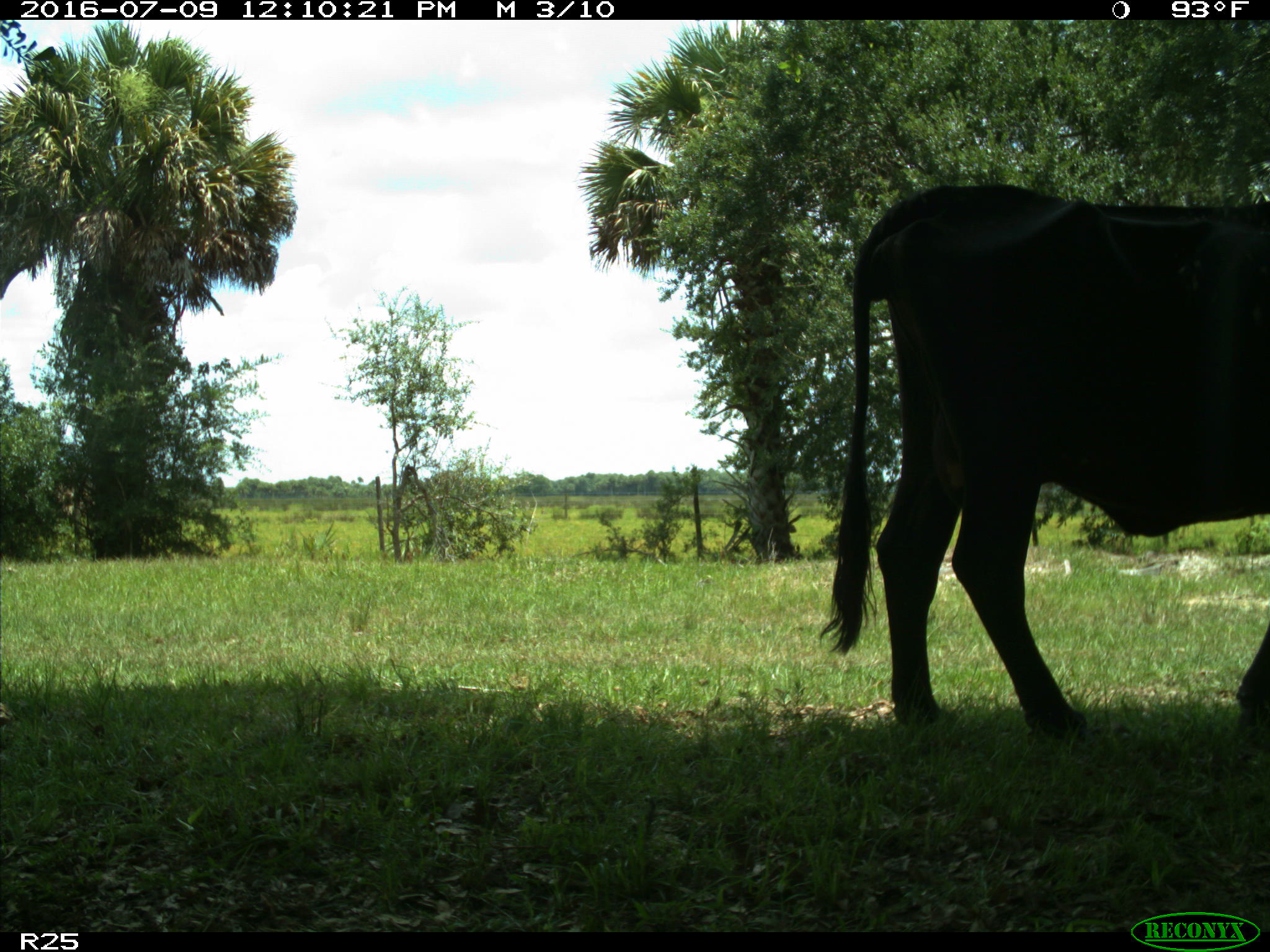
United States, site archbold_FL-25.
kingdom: Animalia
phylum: Chordata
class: Mammalia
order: Artiodactyla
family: Bovidae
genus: Bos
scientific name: Bos taurus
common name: domestic cow